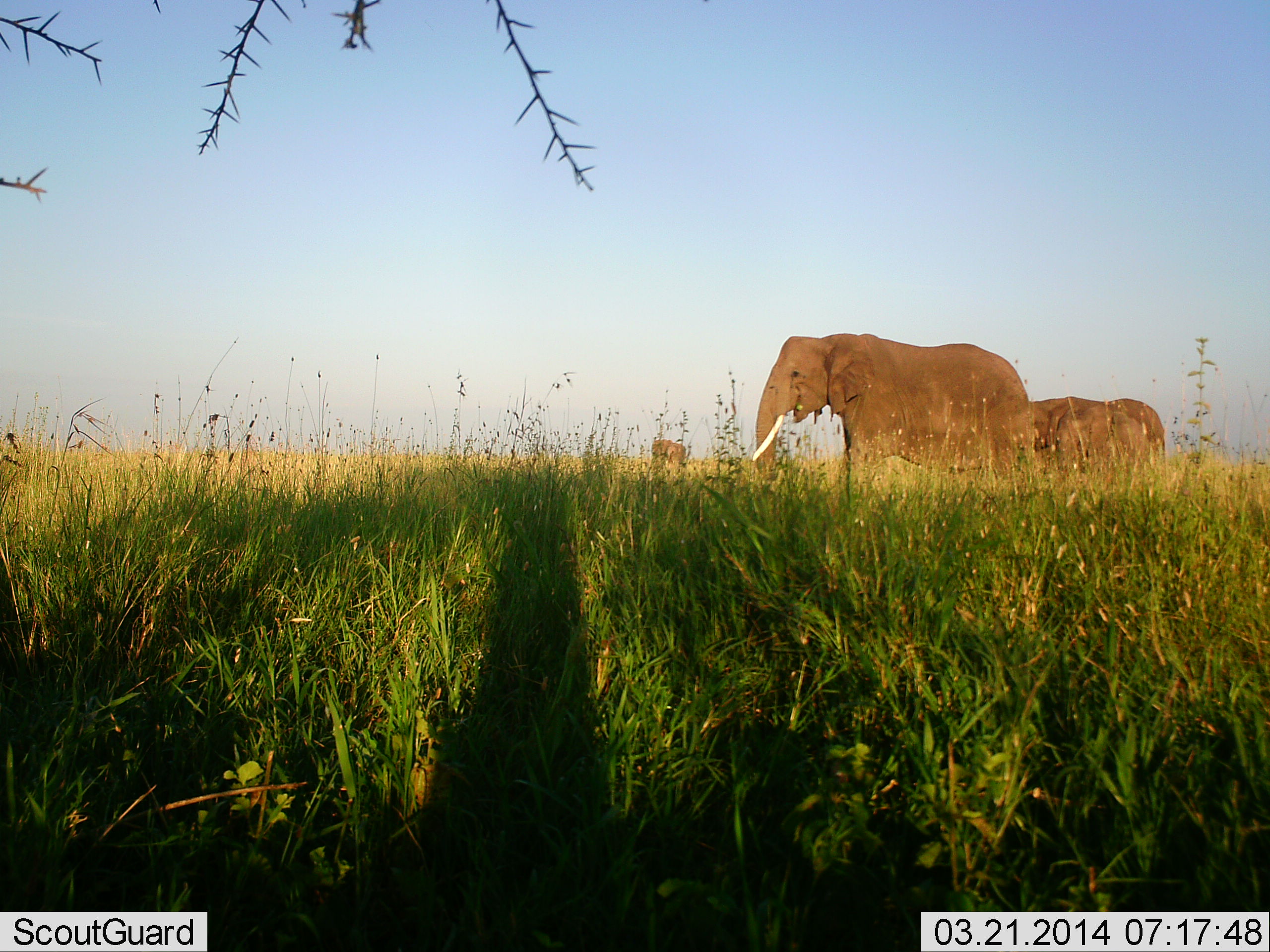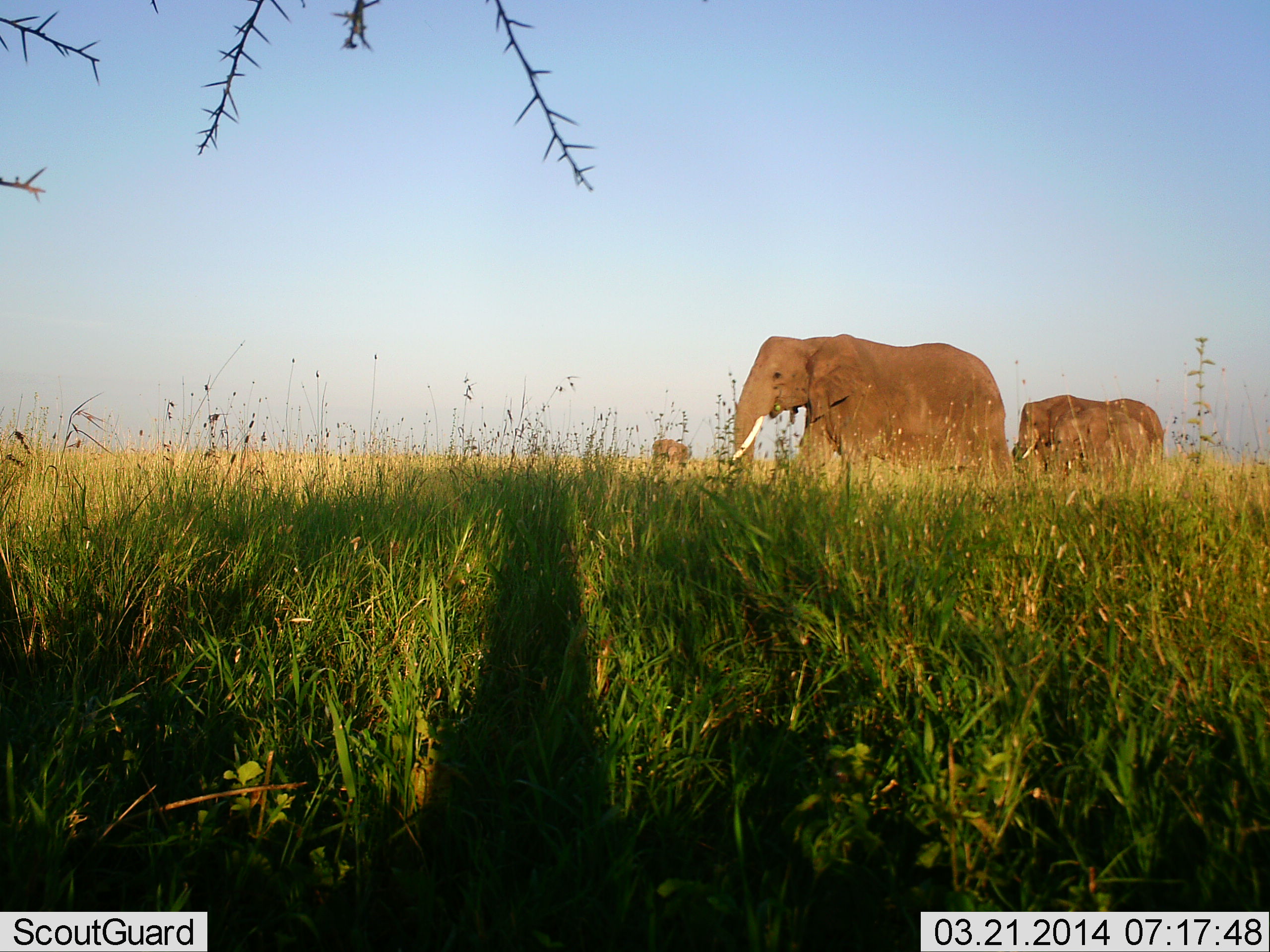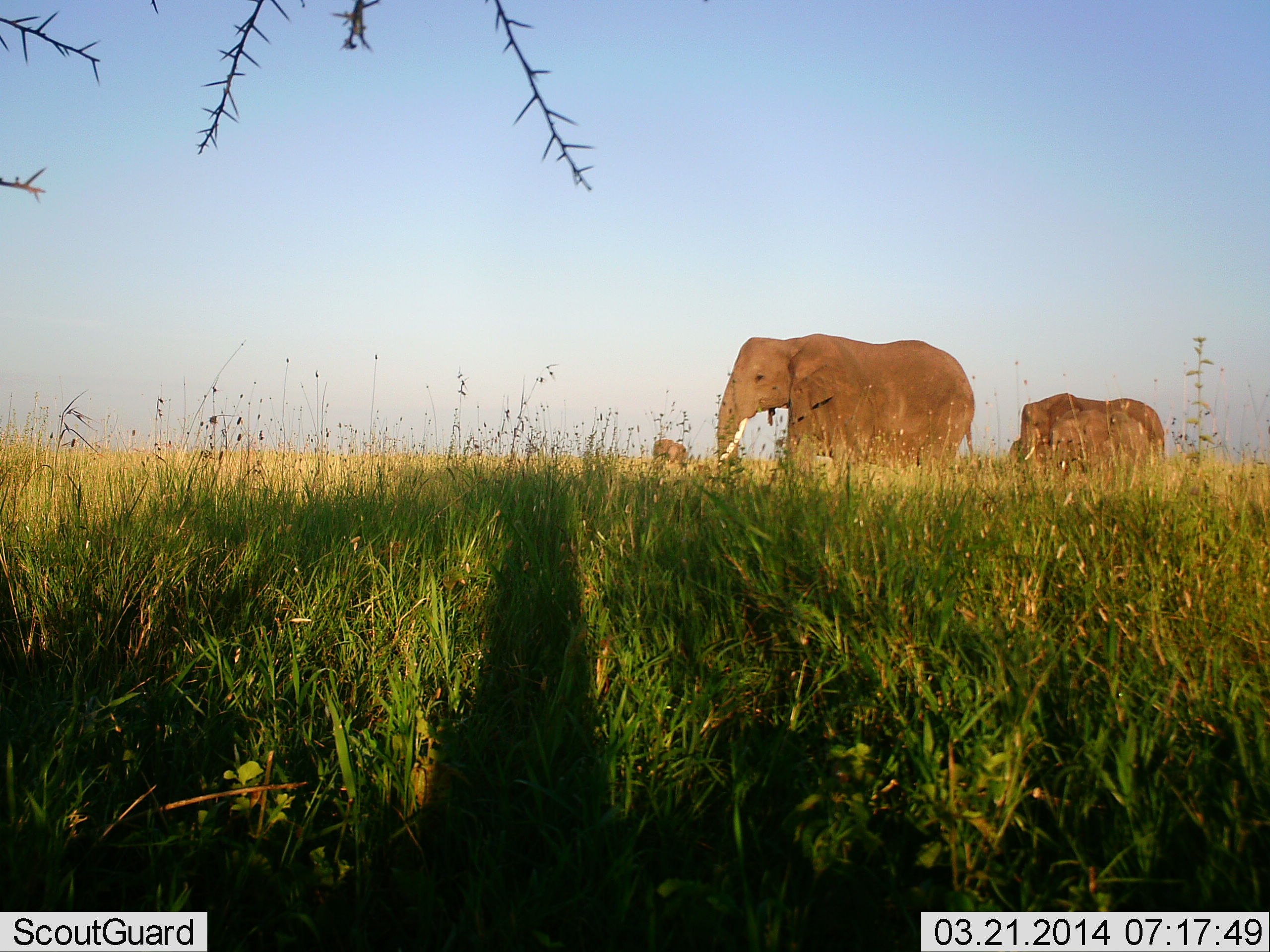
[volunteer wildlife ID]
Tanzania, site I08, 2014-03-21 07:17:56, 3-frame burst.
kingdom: Animalia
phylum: Chordata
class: Mammalia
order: Proboscidea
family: Elephantidae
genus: Loxodonta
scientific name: Loxodonta africana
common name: african bush elephant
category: elephant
Elephant (african bush elephant) (Loxodonta africana), count 3. Behavior (volunteer vote fractions): standing 36%, resting 3%, moving 93%, interacting 2%. Young present (vote fraction): 12%. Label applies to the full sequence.